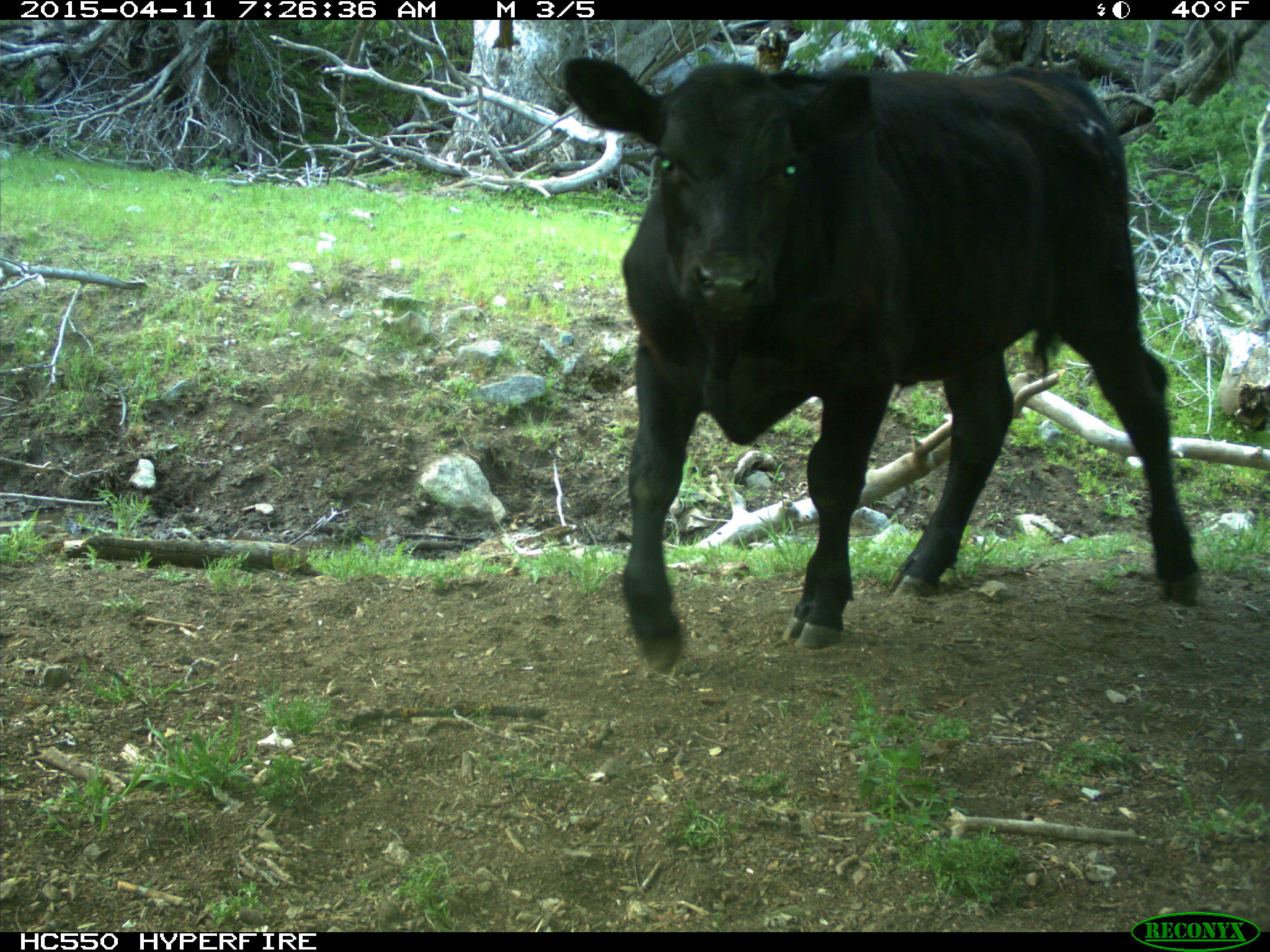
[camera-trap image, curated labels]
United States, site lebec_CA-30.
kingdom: Animalia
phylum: Chordata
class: Mammalia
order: Artiodactyla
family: Bovidae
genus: Bos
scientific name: Bos taurus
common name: domestic cow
Bos taurus (domestic cow).